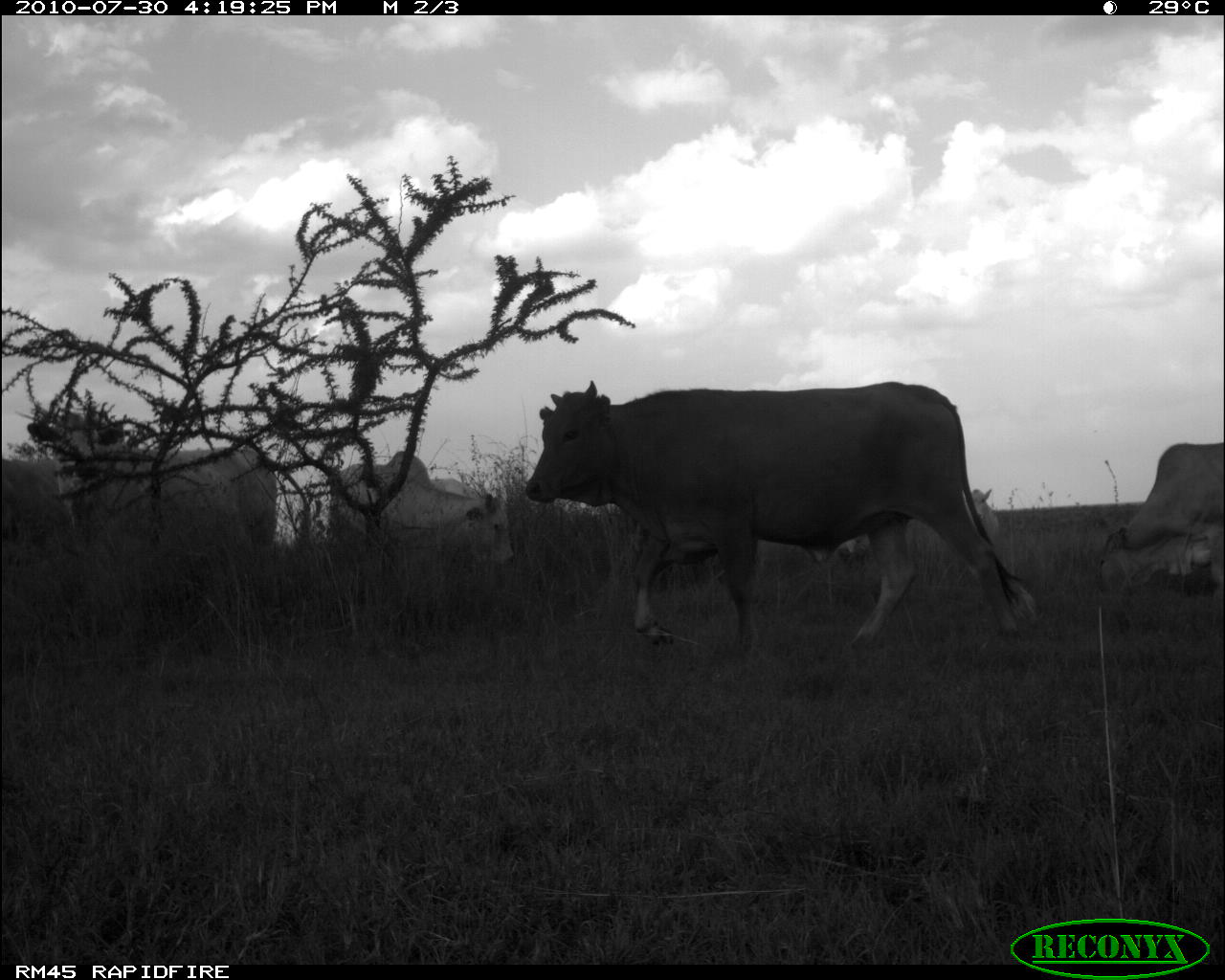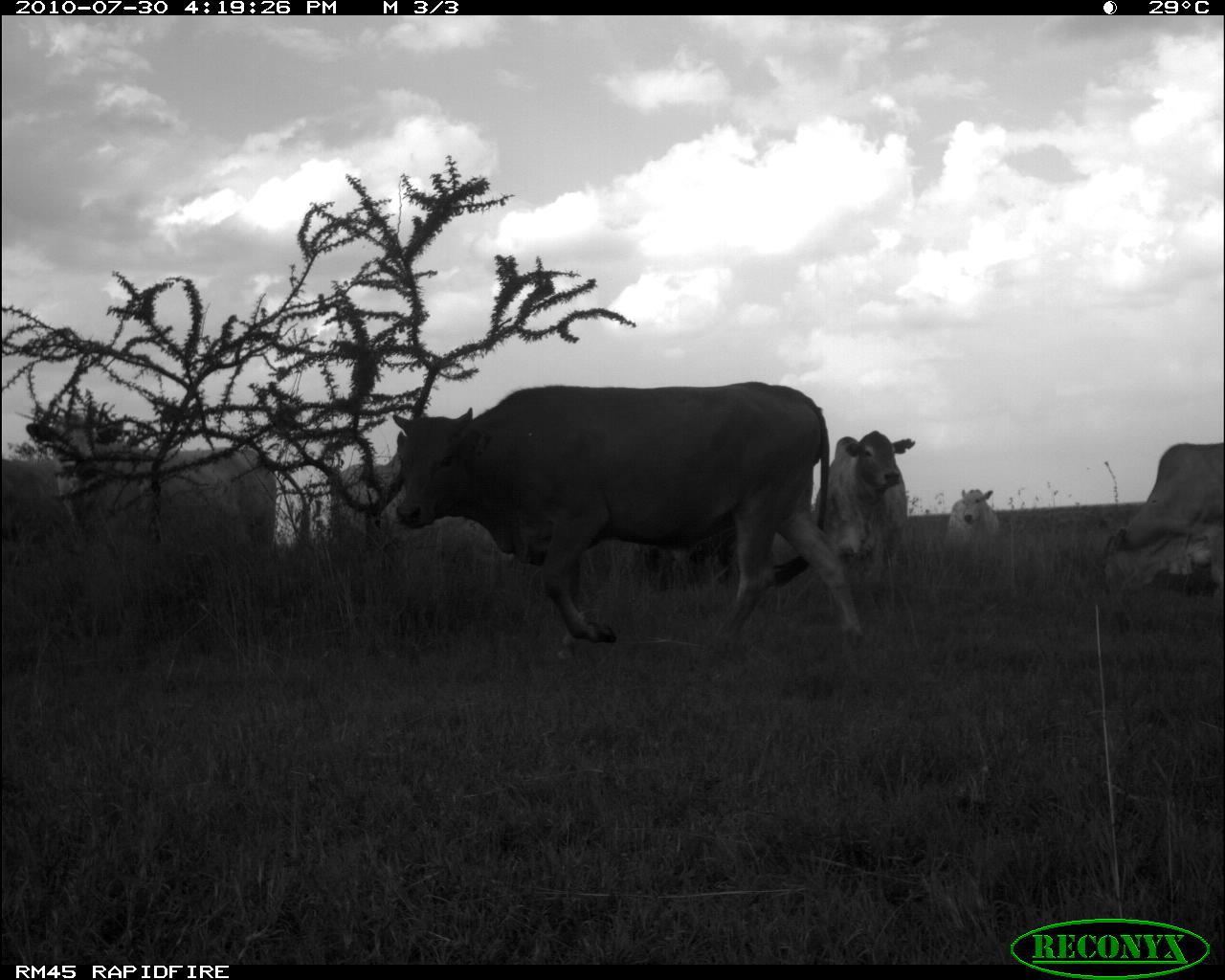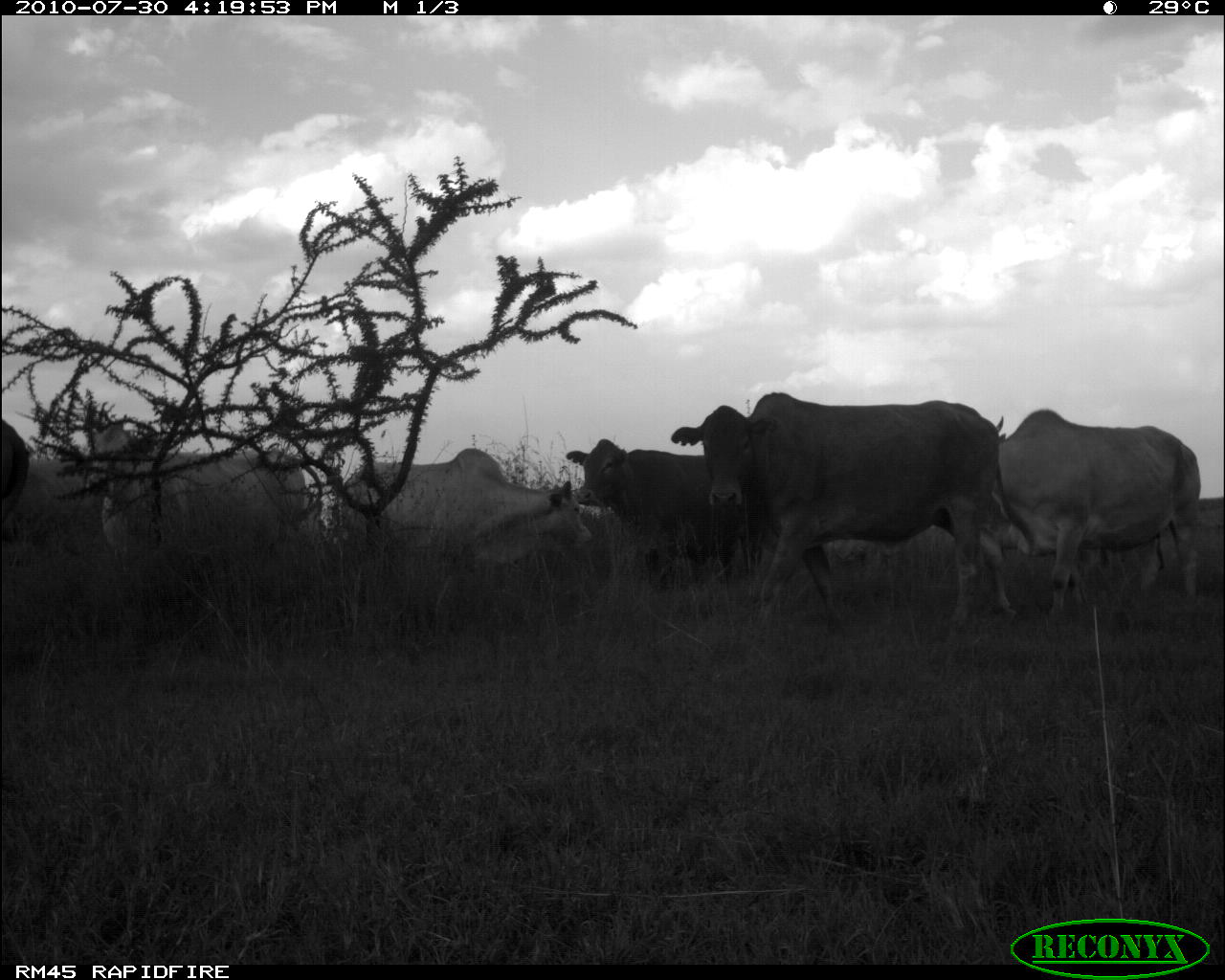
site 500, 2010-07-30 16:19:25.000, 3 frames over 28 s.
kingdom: Animalia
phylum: Chordata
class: Mammalia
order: Artiodactyla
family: Bovidae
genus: Tragelaphus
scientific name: Tragelaphus oryx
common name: eland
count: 5